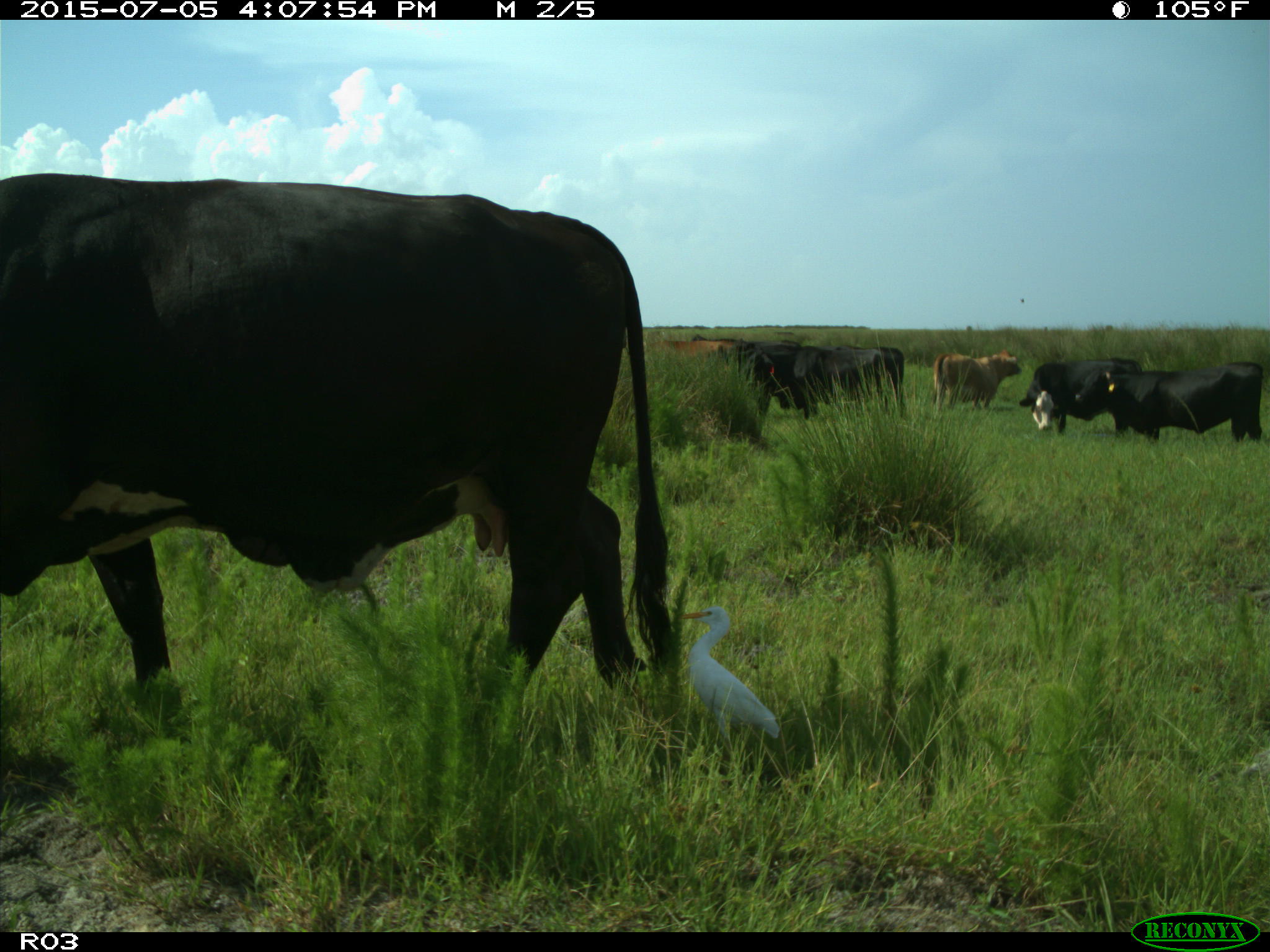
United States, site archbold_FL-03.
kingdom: Animalia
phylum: Chordata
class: Mammalia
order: Artiodactyla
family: Bovidae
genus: Bos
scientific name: Bos taurus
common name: domestic cow